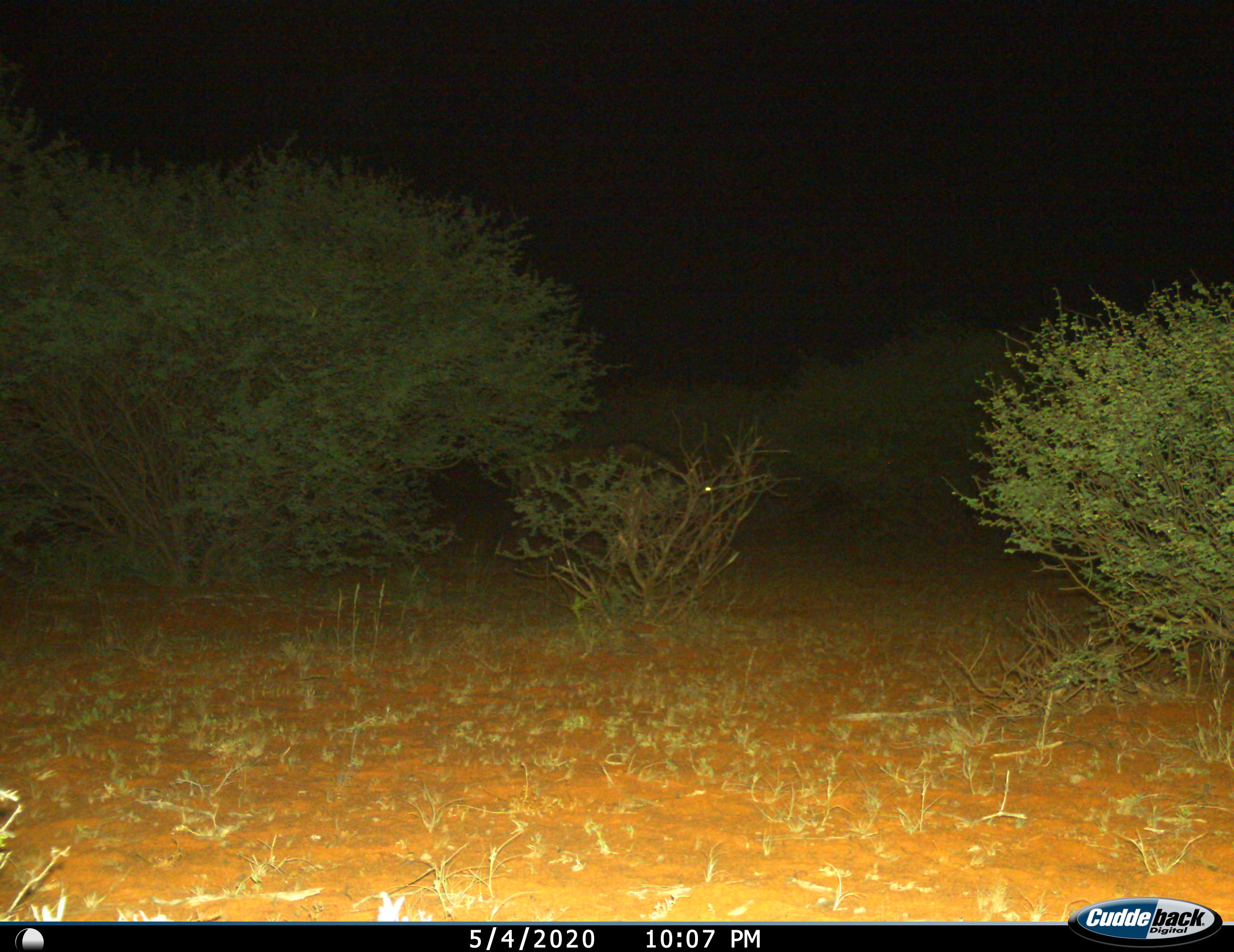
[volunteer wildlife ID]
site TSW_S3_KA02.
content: unidentified animal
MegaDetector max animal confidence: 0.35